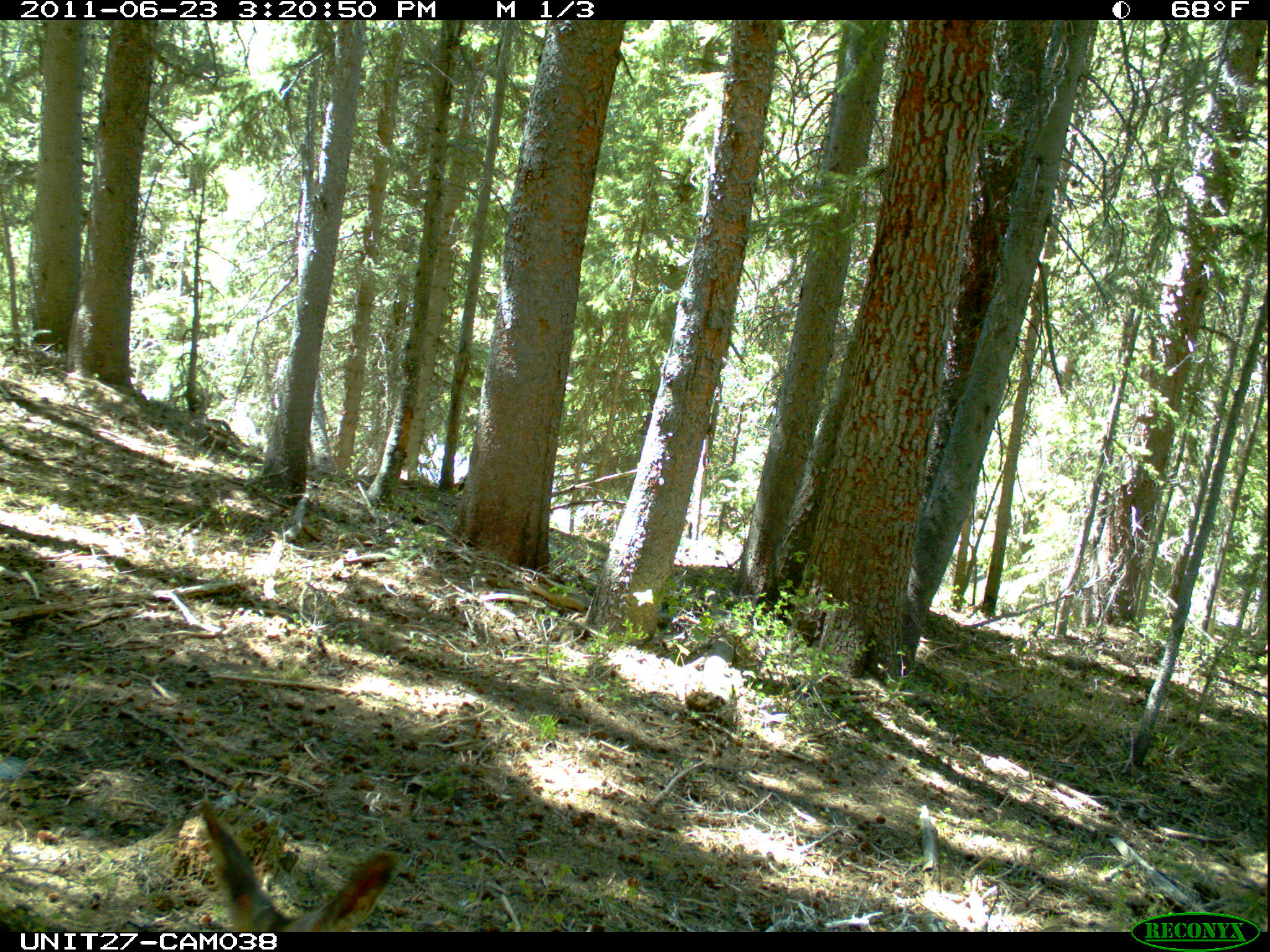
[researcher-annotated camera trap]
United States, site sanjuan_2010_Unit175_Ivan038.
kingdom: Animalia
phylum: Chordata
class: Mammalia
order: Artiodactyla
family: Cervidae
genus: Odocoileus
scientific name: Odocoileus hemionus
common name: mule deer